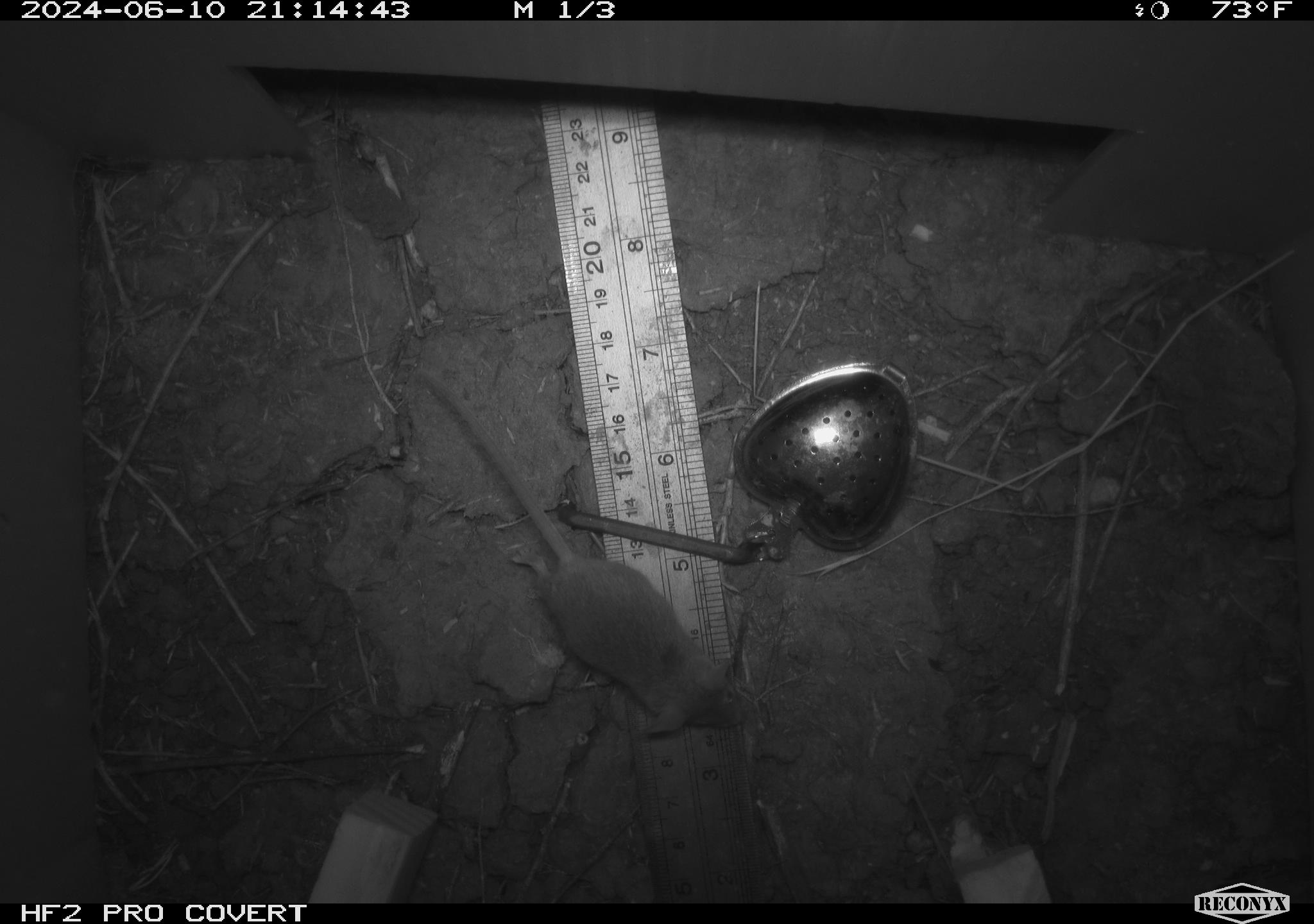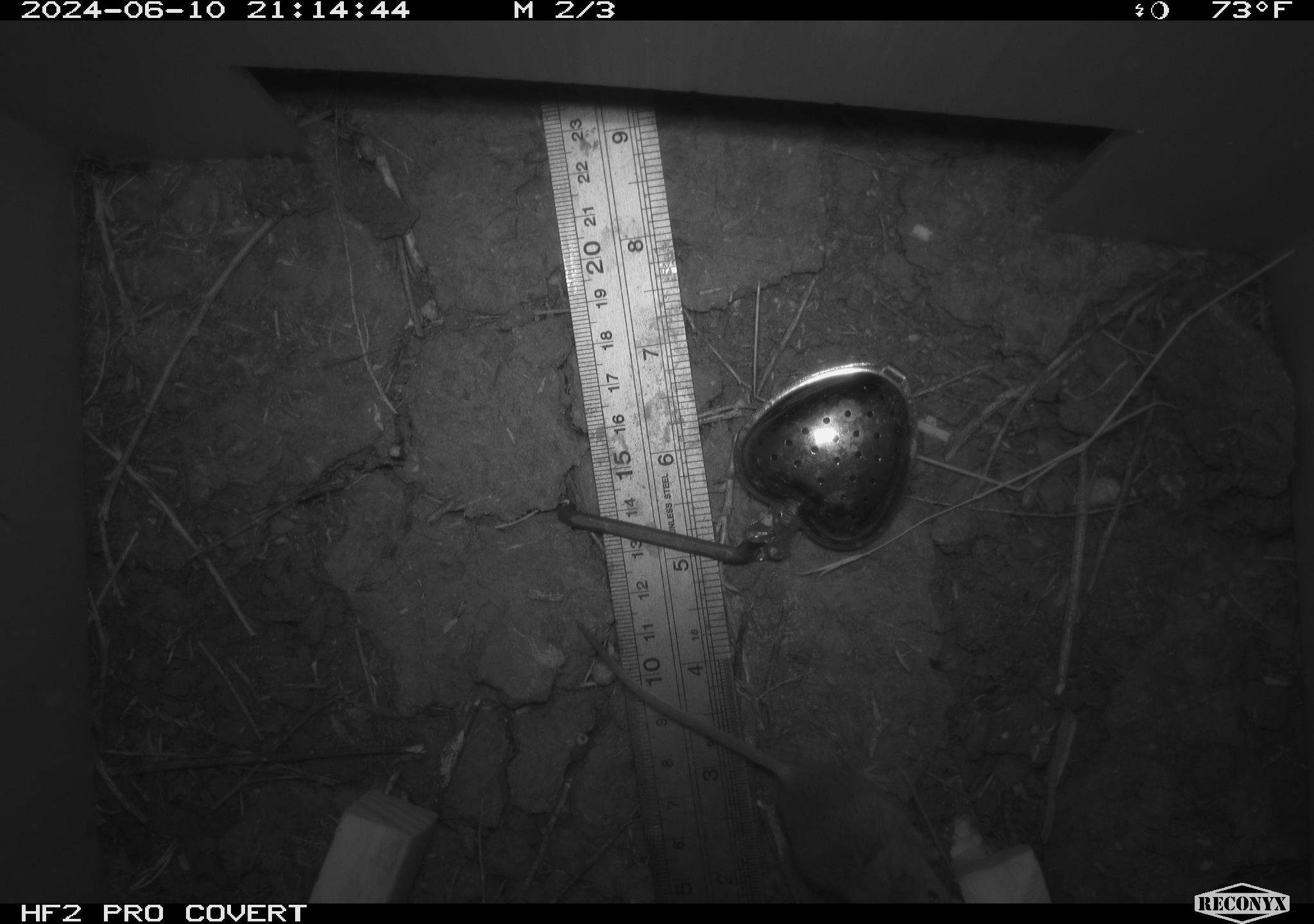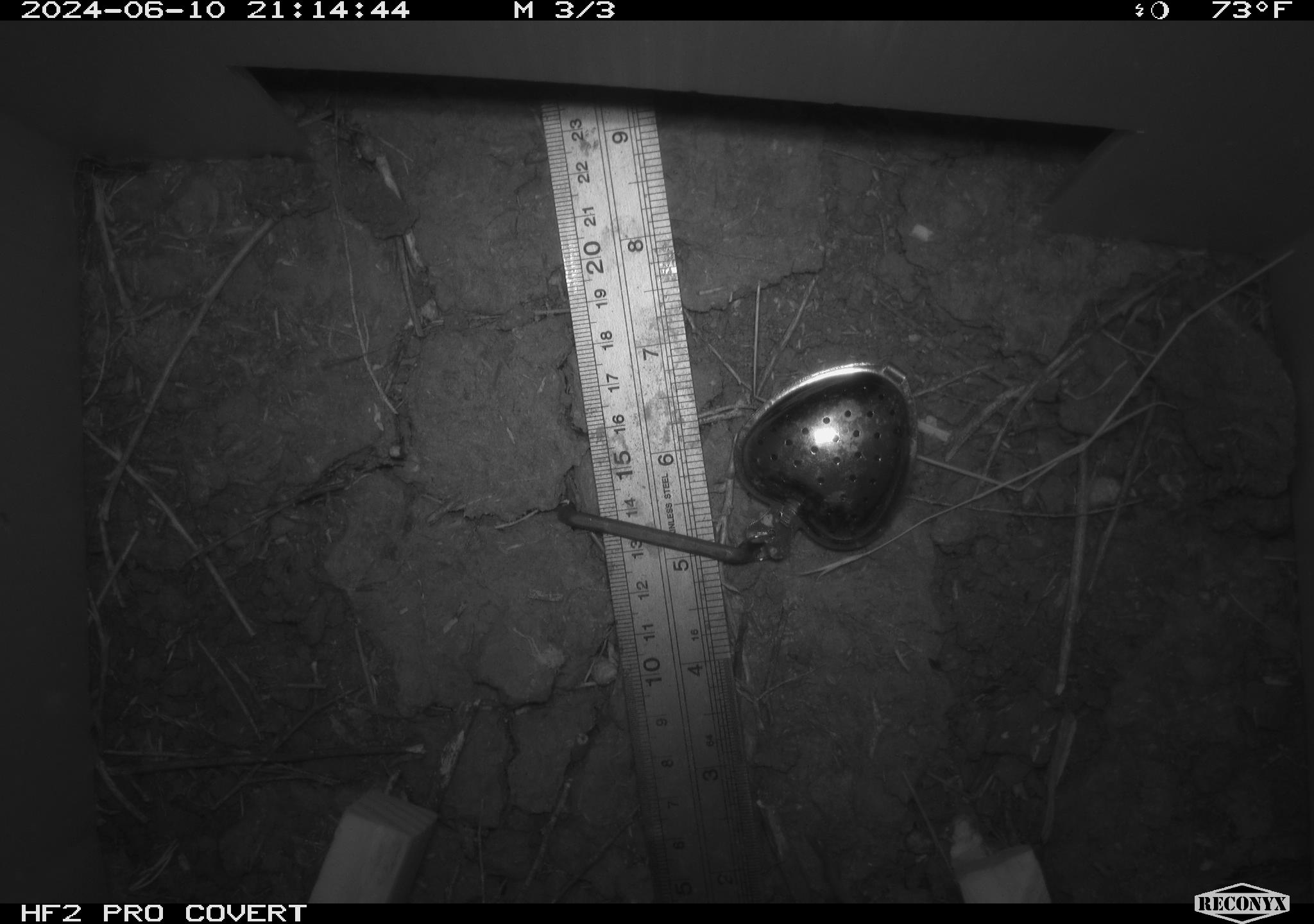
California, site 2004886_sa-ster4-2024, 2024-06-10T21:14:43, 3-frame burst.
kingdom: Animalia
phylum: Chordata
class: Mammalia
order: Rodentia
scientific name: Rodentia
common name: mouse species